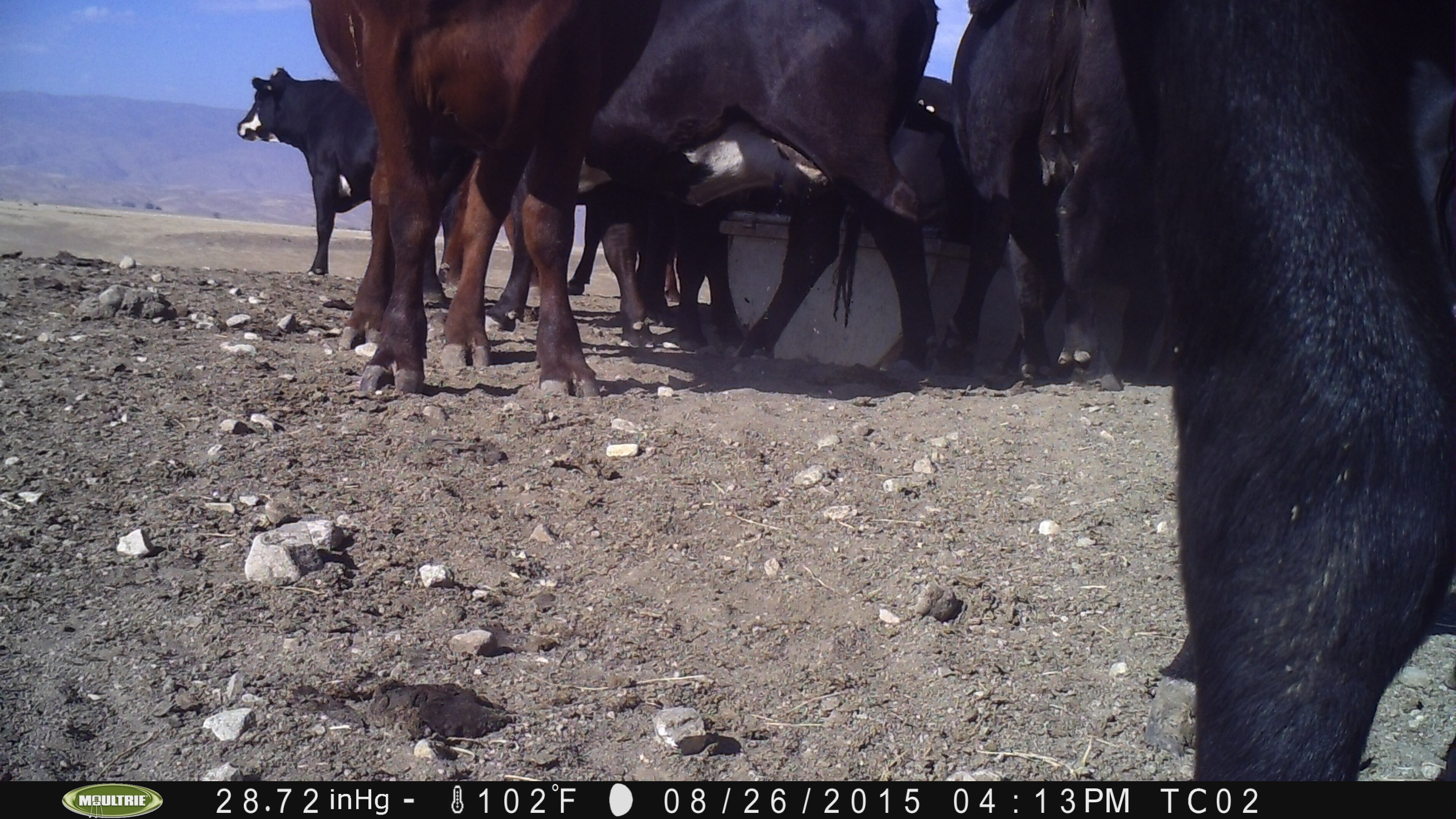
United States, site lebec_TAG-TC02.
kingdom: Animalia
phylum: Chordata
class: Mammalia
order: Artiodactyla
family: Bovidae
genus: Bos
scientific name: Bos taurus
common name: domestic cow